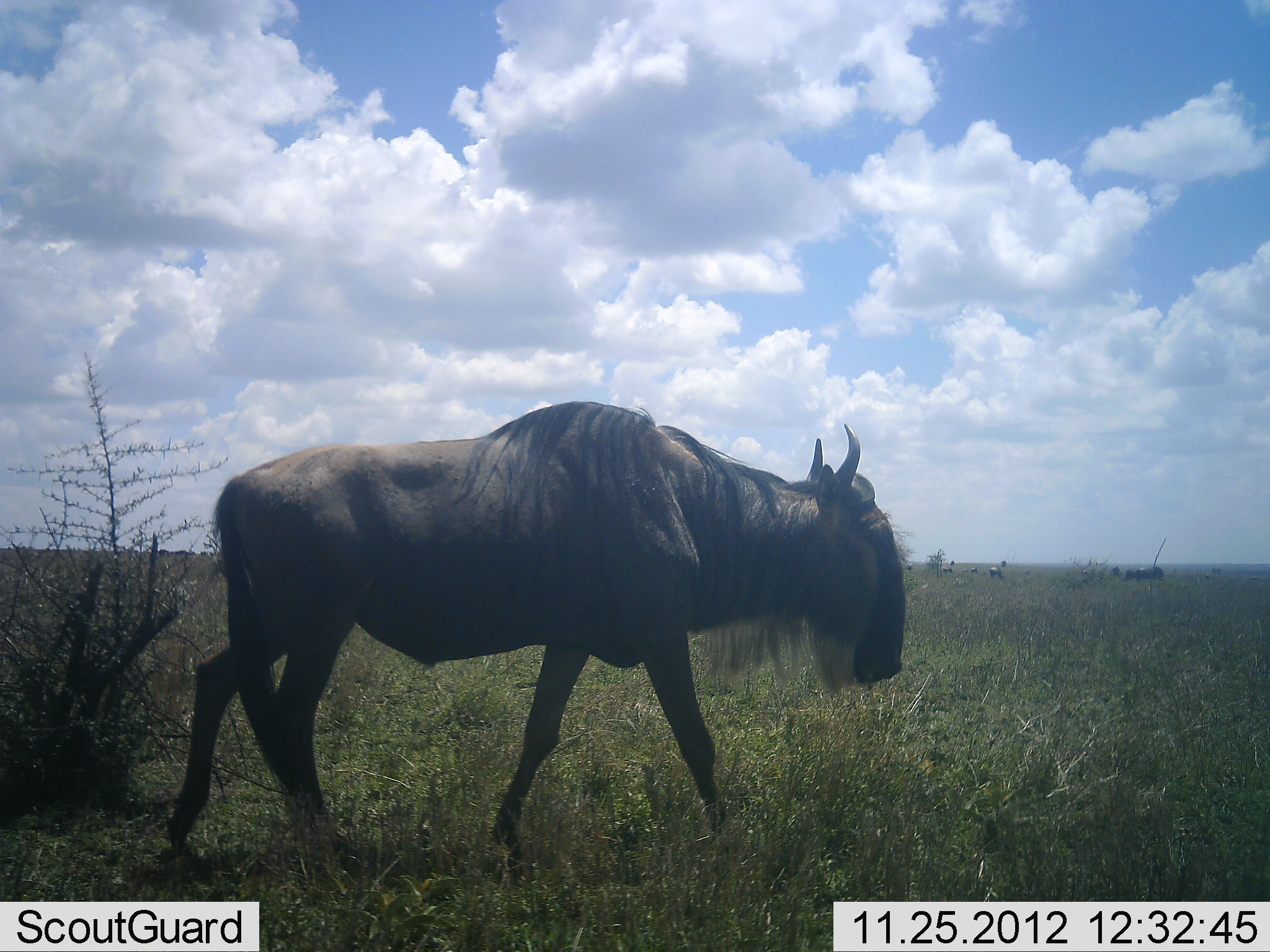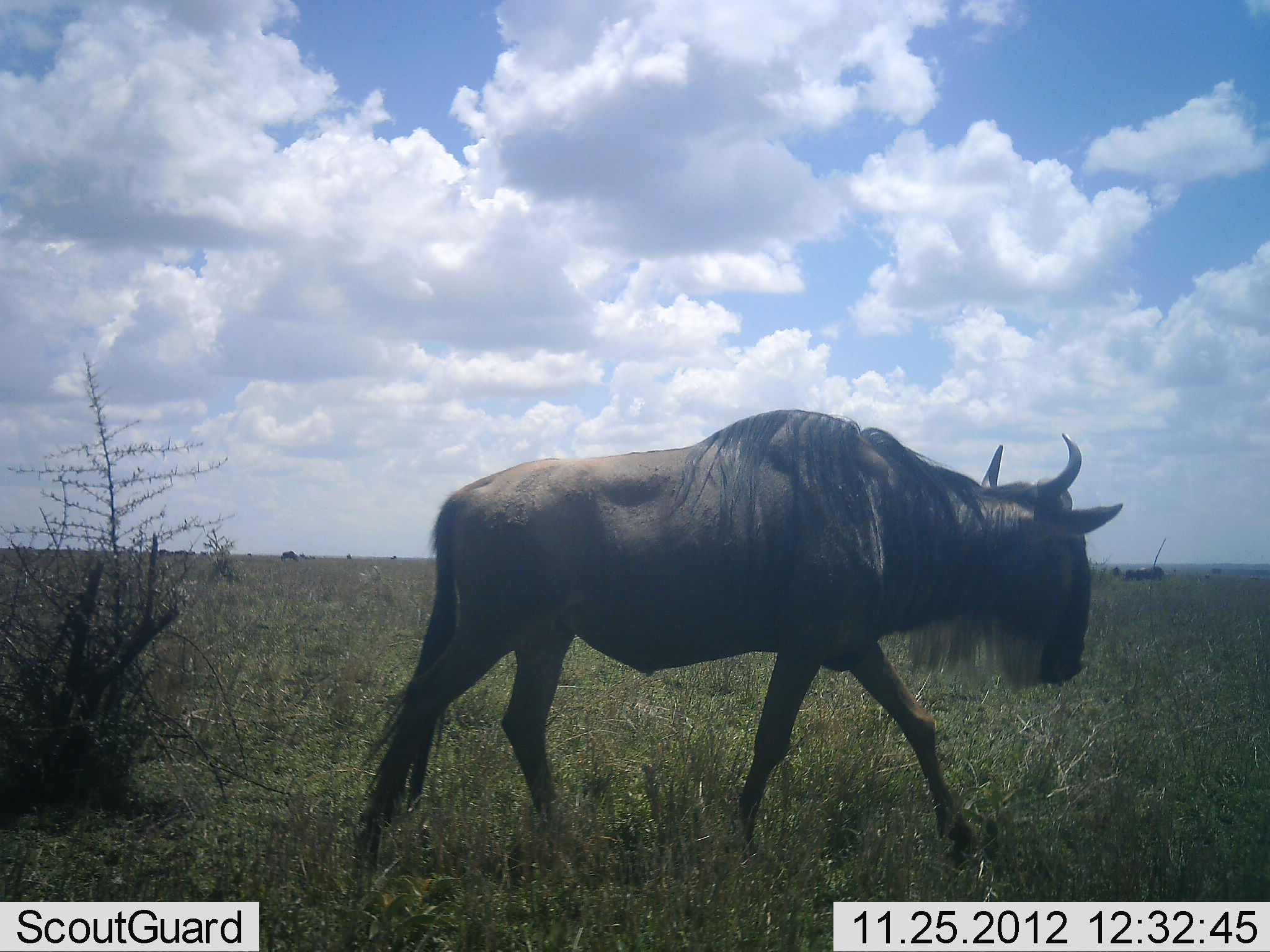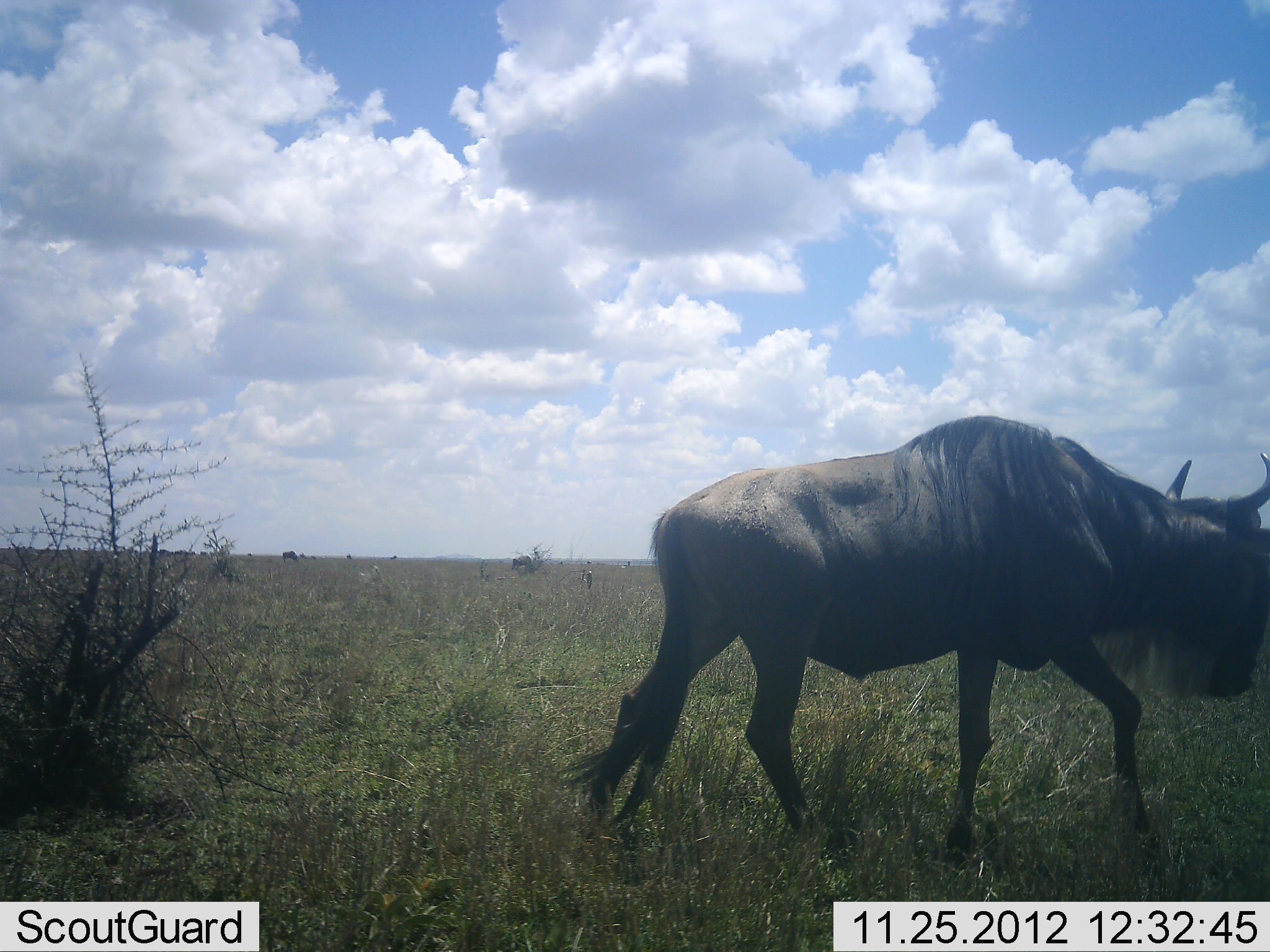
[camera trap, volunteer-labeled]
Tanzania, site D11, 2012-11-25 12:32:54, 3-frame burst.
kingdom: Animalia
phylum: Chordata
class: Mammalia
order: Artiodactyla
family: Bovidae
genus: Connochaetes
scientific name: Connochaetes taurinus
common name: blue wildebeest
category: wildebeest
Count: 1.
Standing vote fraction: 10%.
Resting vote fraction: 0%.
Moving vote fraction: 100%.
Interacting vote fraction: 0%.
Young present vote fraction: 0%.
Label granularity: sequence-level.